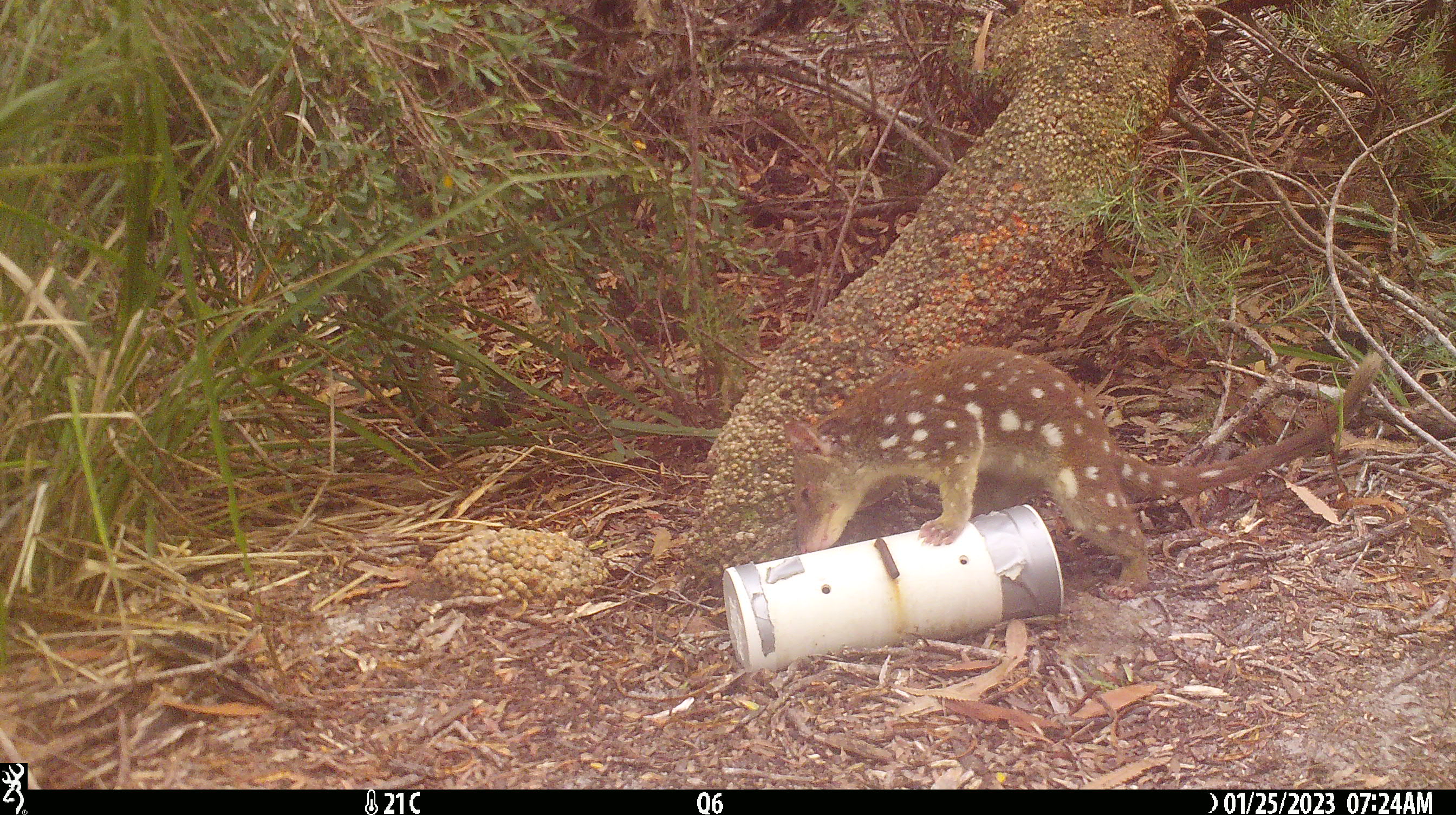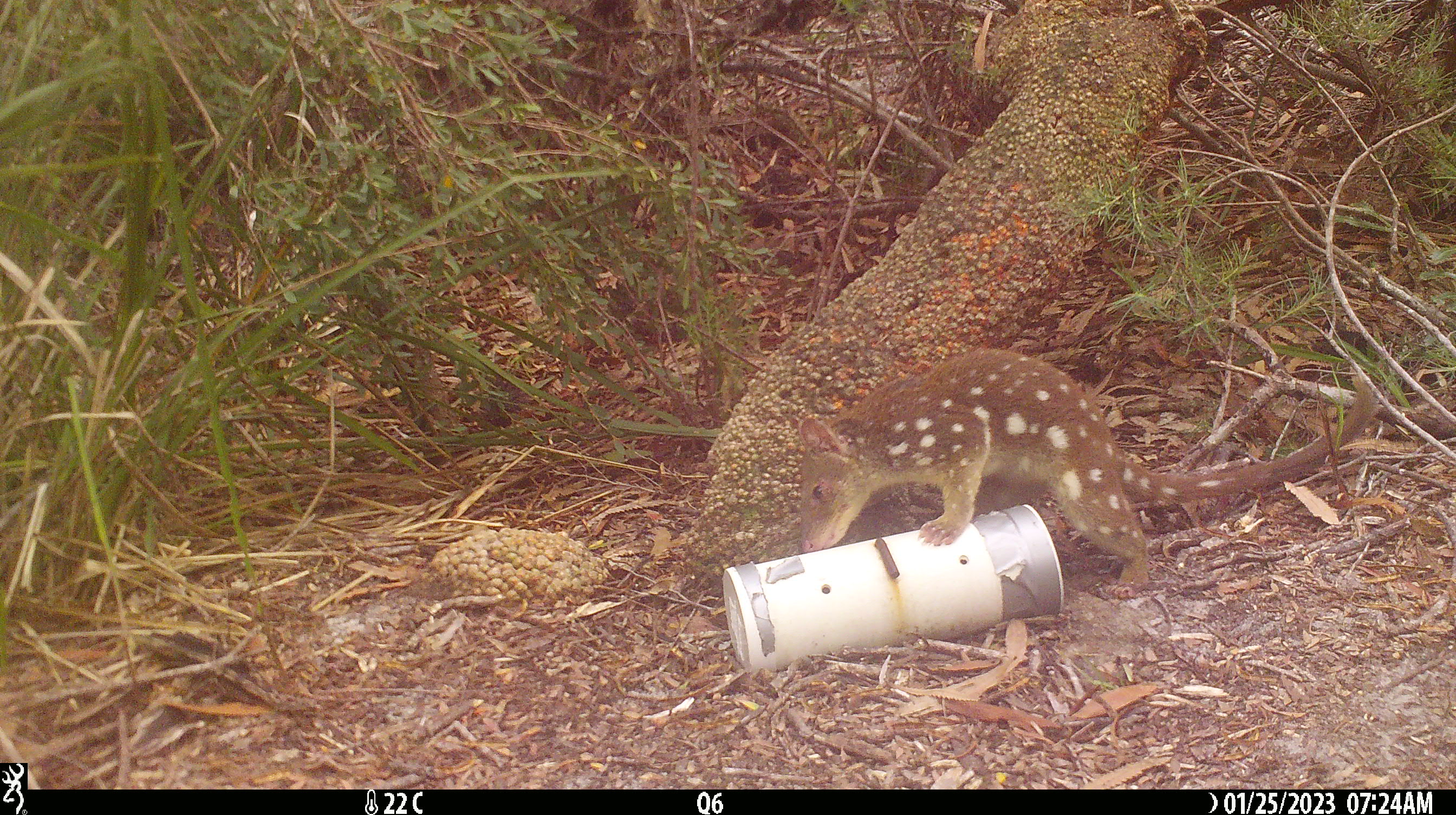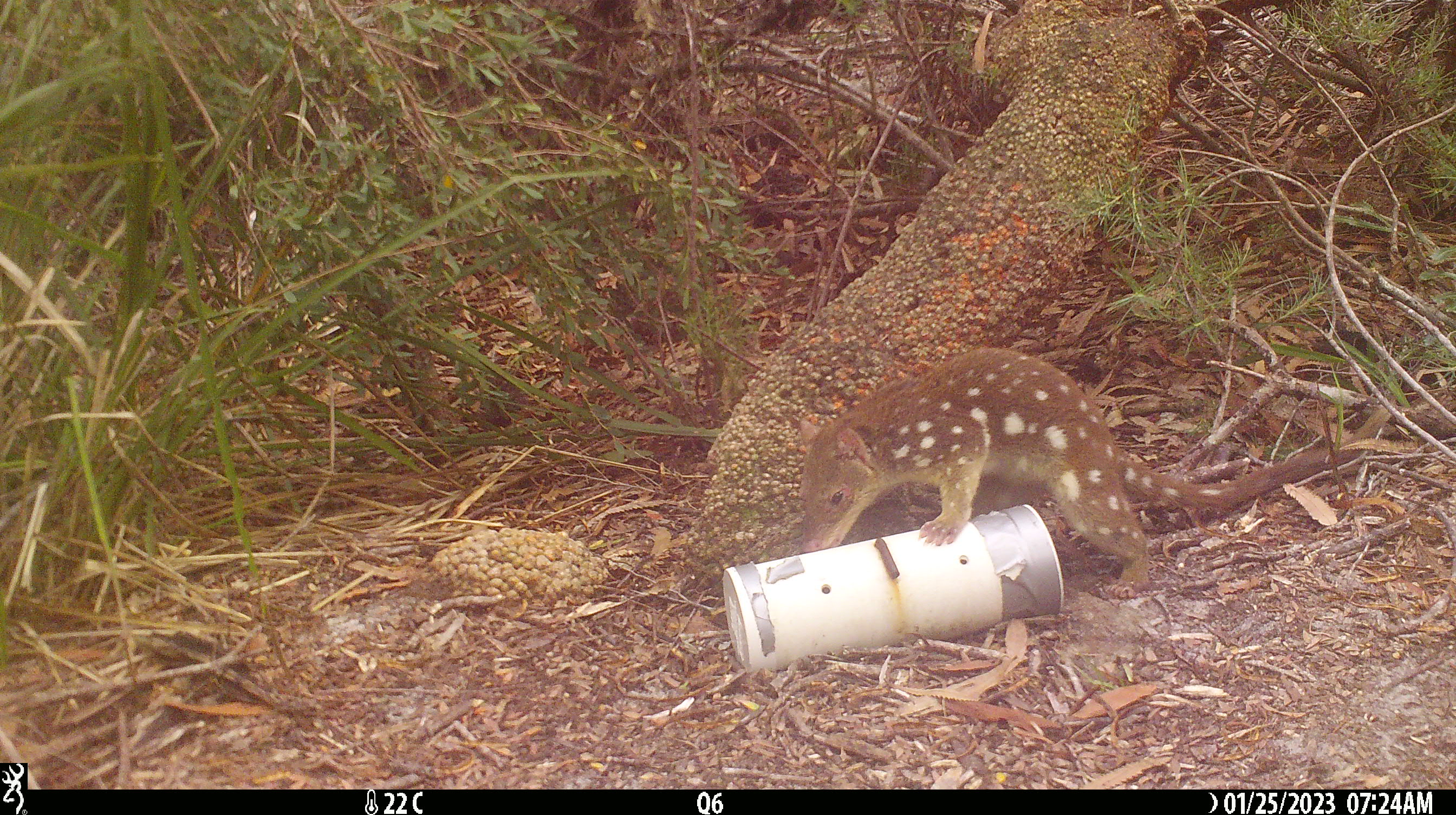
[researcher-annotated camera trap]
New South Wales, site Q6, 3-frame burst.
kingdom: Animalia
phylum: Chordata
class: Mammalia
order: Dasyuromorphia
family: Dasyuridae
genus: Dasyurus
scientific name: Dasyurus maculatus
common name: spotted-tailed quoll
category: quoll